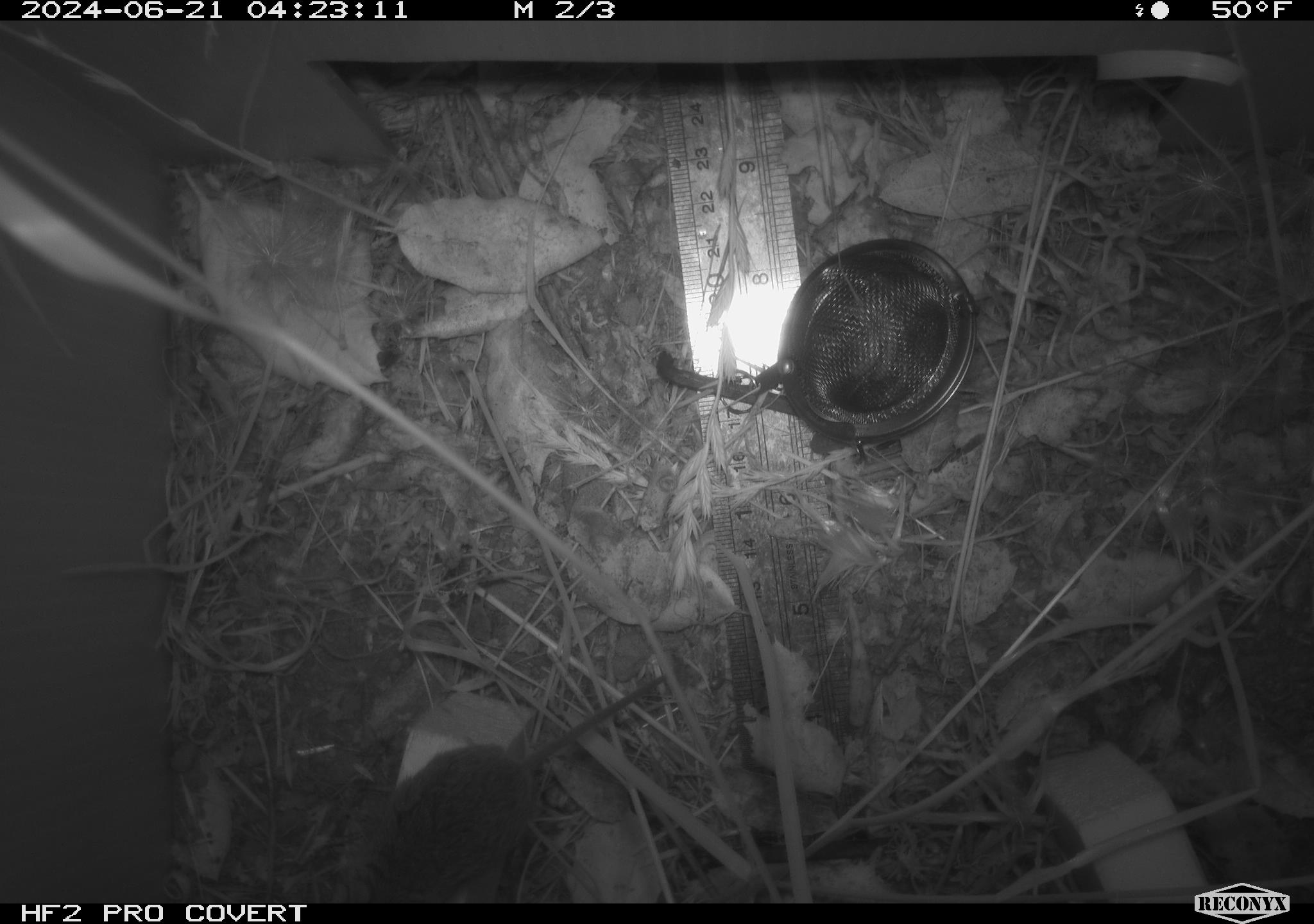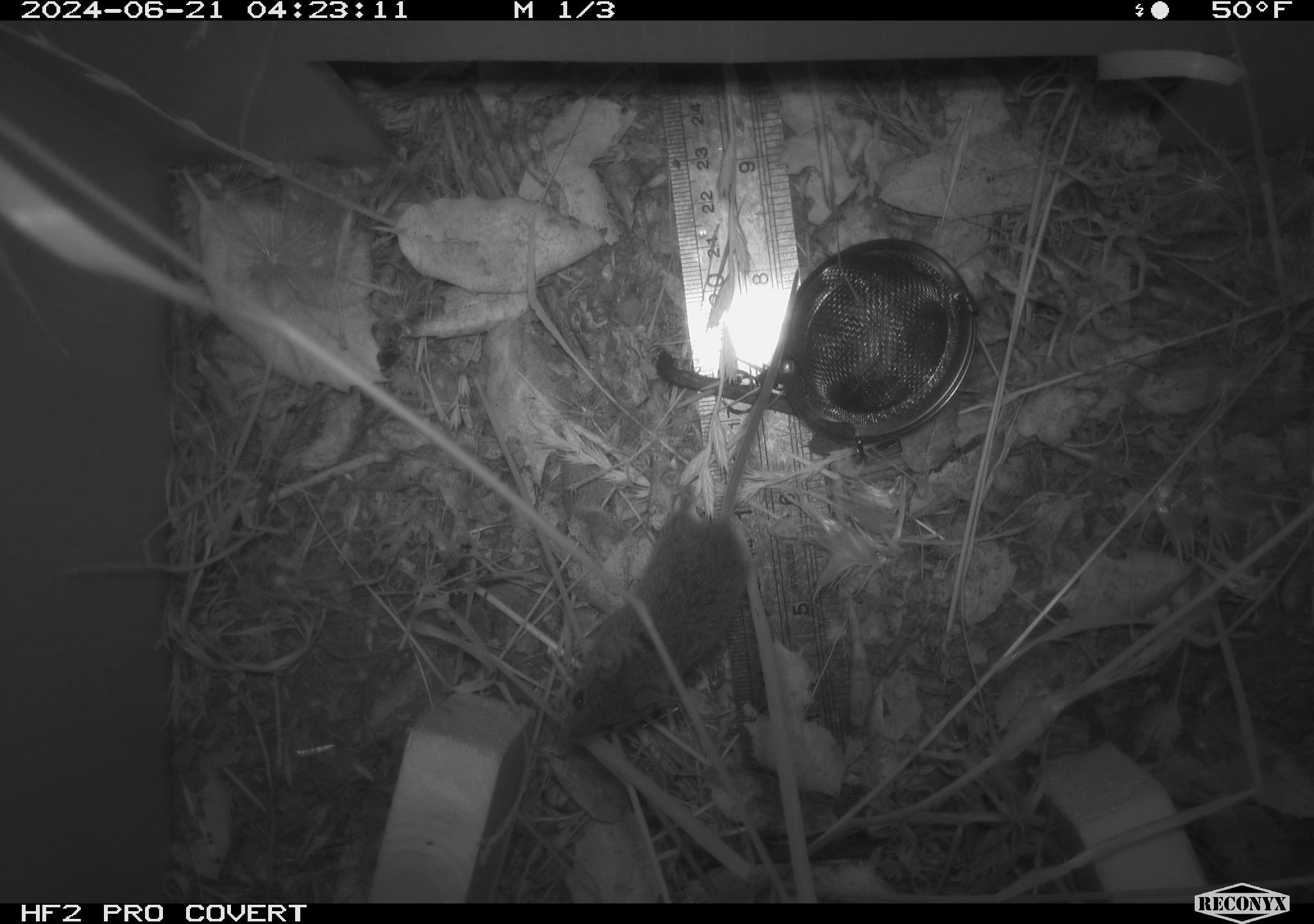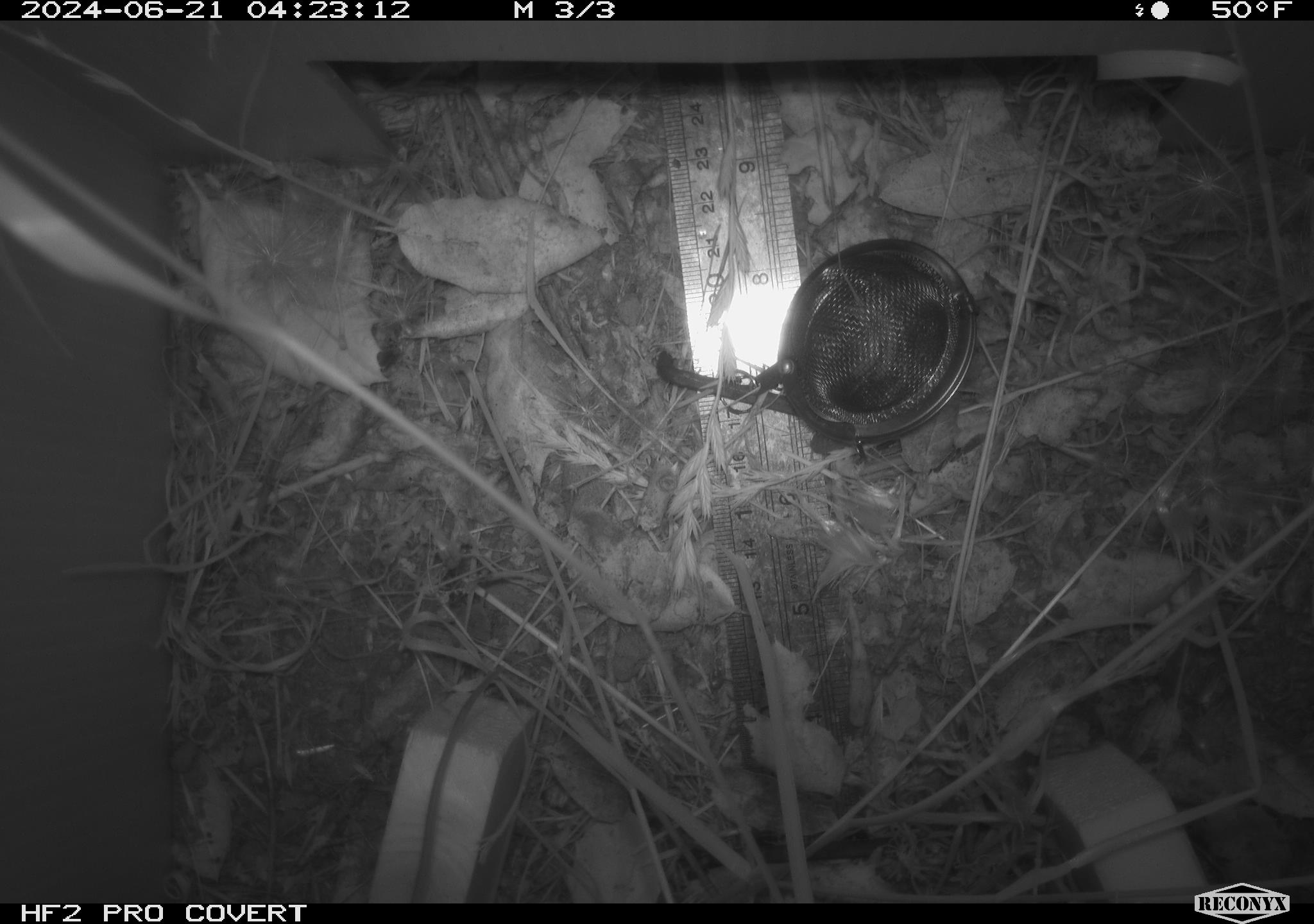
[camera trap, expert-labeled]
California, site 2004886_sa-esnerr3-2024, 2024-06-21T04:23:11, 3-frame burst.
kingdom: Animalia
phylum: Chordata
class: Mammalia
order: Rodentia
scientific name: Rodentia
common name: rodent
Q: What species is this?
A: Rodent (Rodentia).